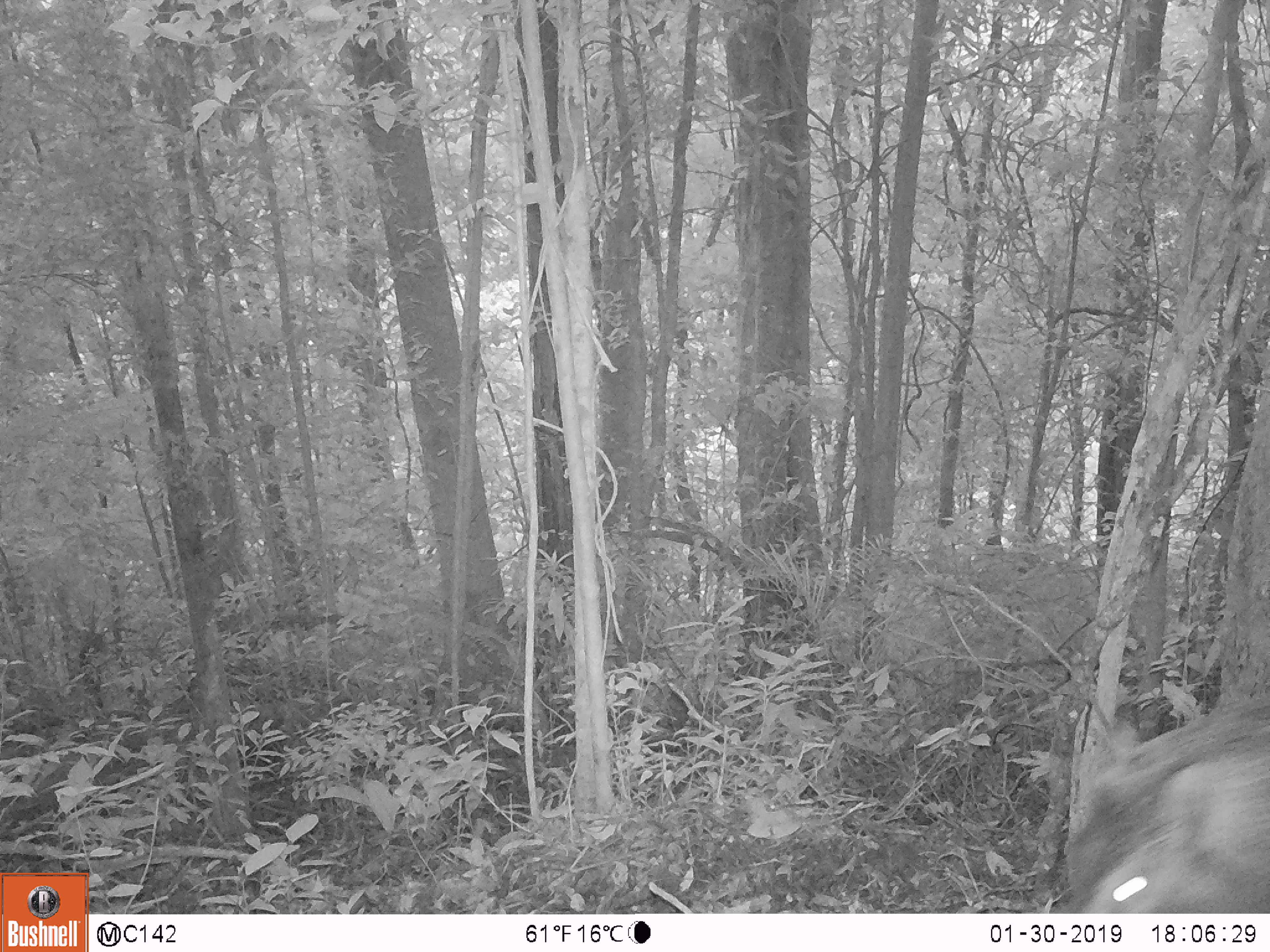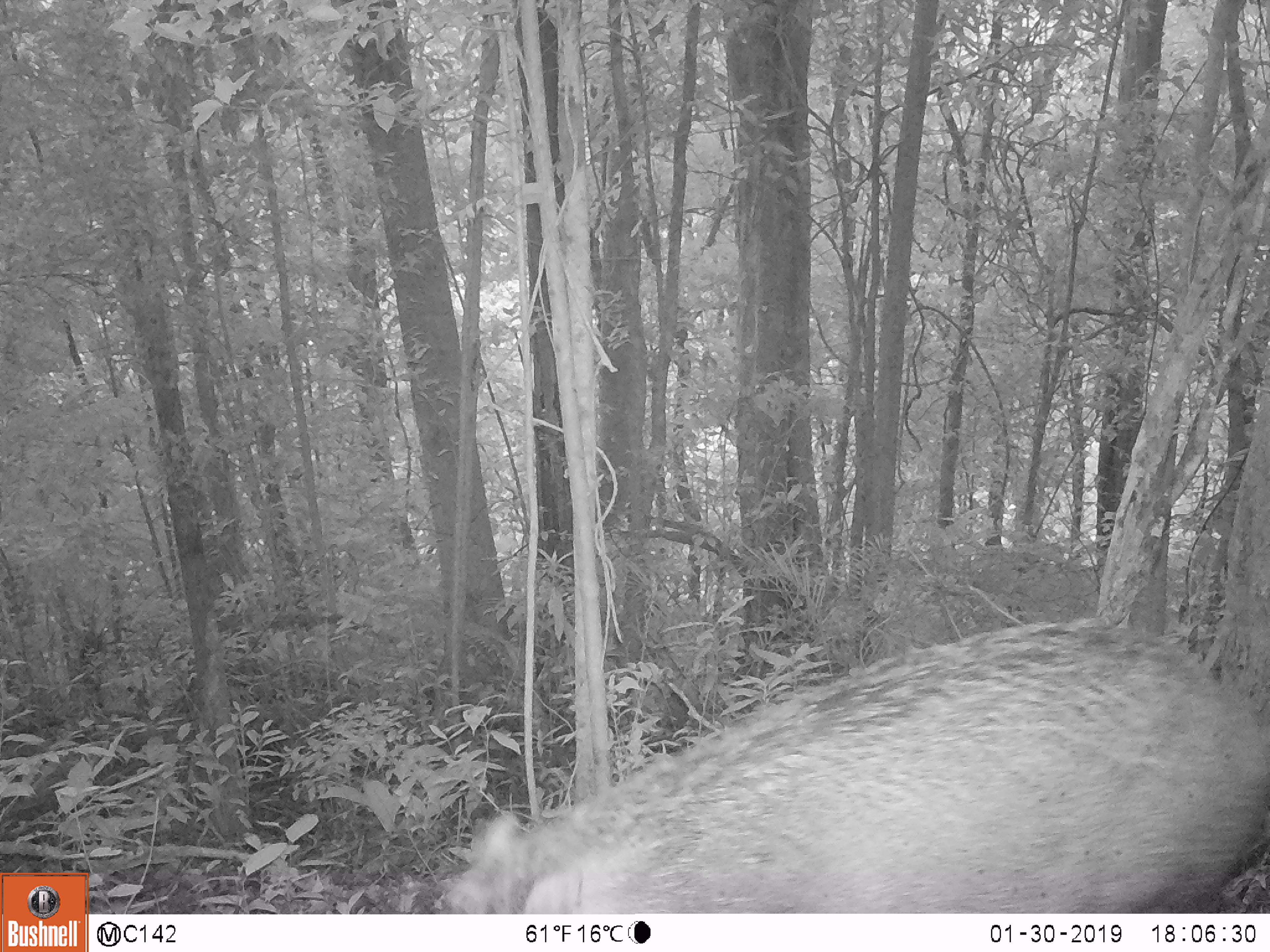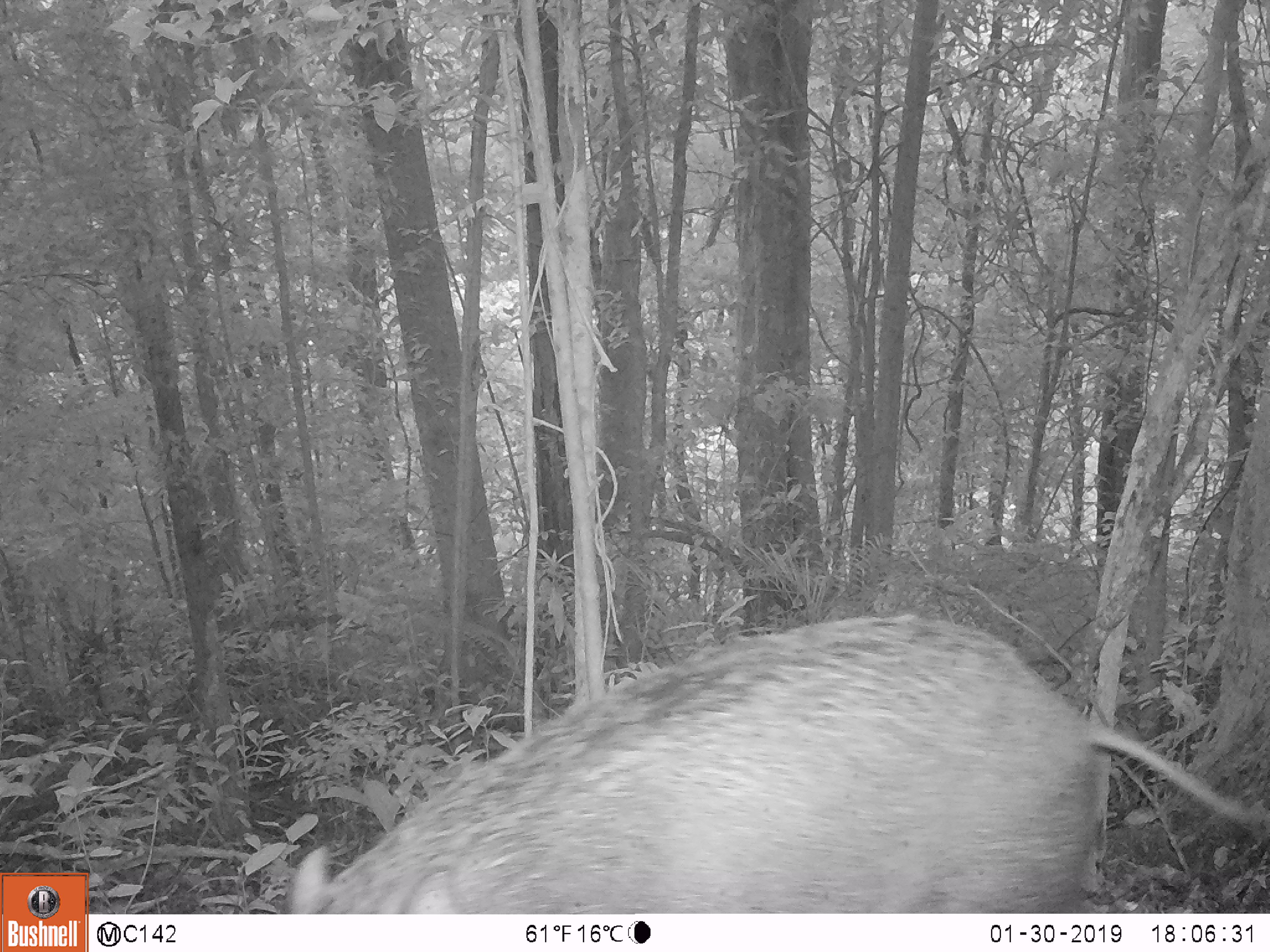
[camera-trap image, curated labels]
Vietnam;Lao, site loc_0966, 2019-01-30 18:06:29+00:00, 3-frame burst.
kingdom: Animalia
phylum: Chordata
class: Mammalia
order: Artiodactyla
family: Suidae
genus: Sus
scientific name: Sus scrofa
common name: eurasian wild pig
Eurasian wild pig (Sus scrofa). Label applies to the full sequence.